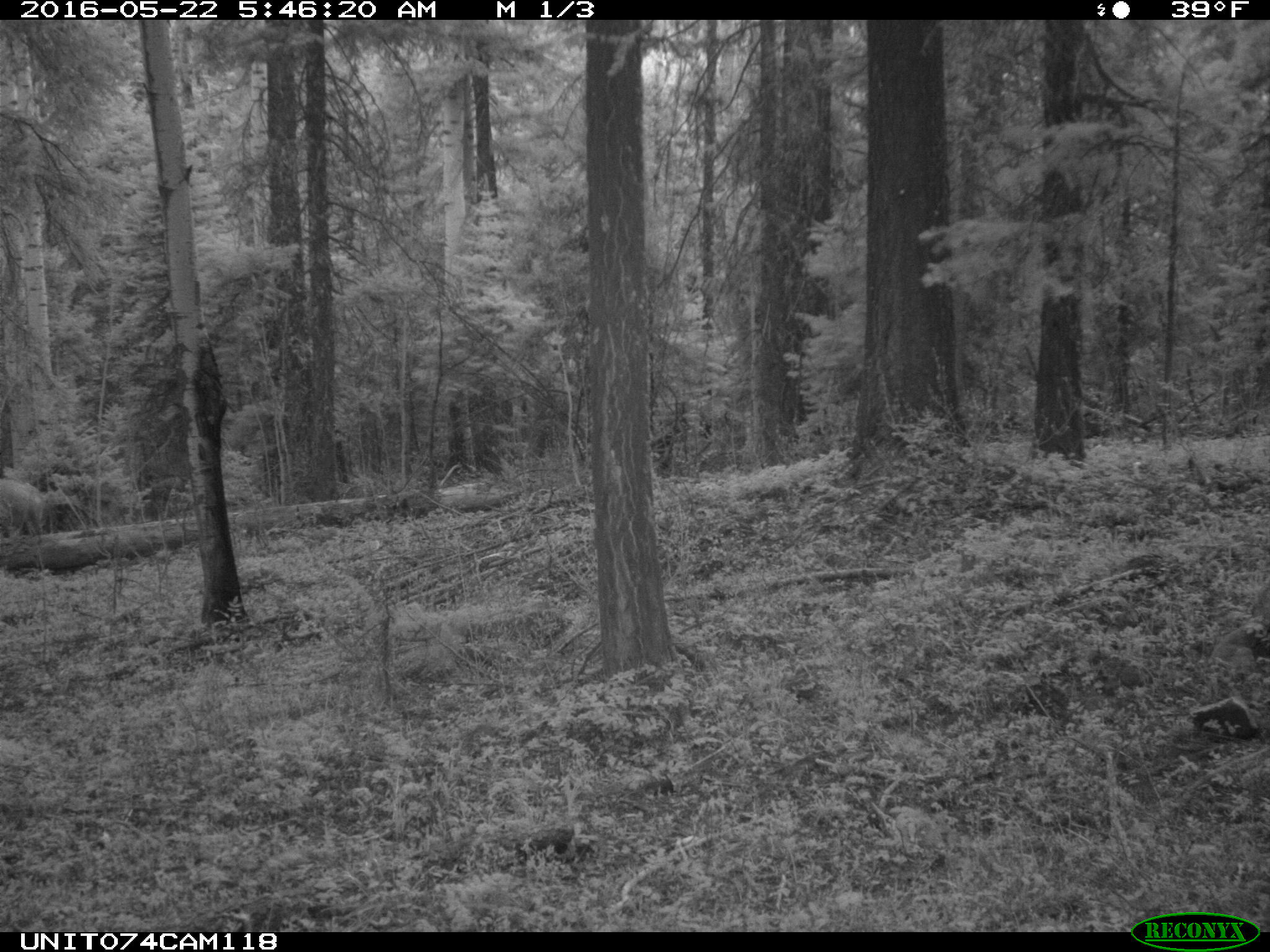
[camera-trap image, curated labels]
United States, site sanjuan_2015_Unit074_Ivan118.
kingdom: Animalia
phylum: Chordata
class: Mammalia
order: Artiodactyla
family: Cervidae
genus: Odocoileus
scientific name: Odocoileus hemionus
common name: mule deer